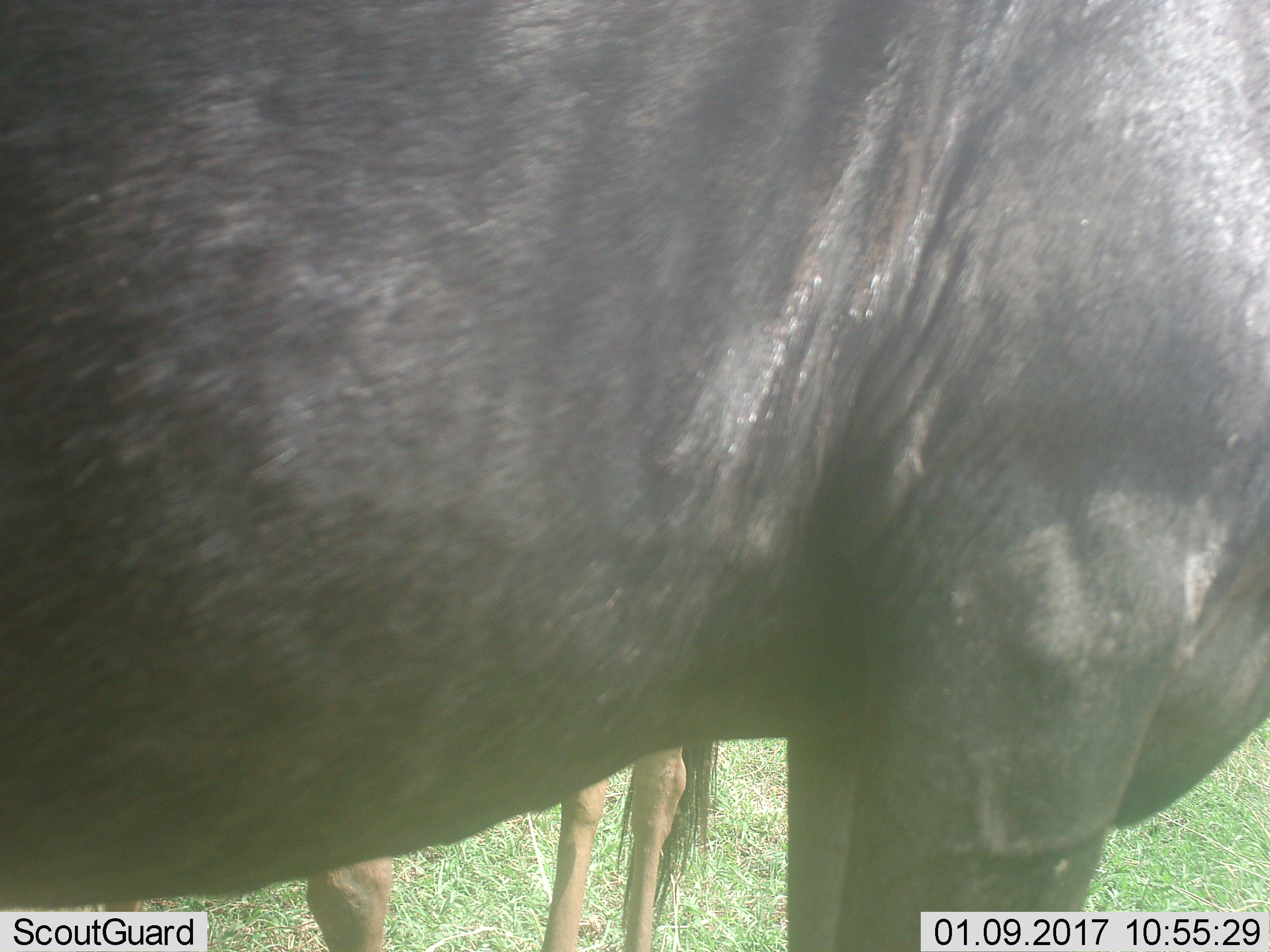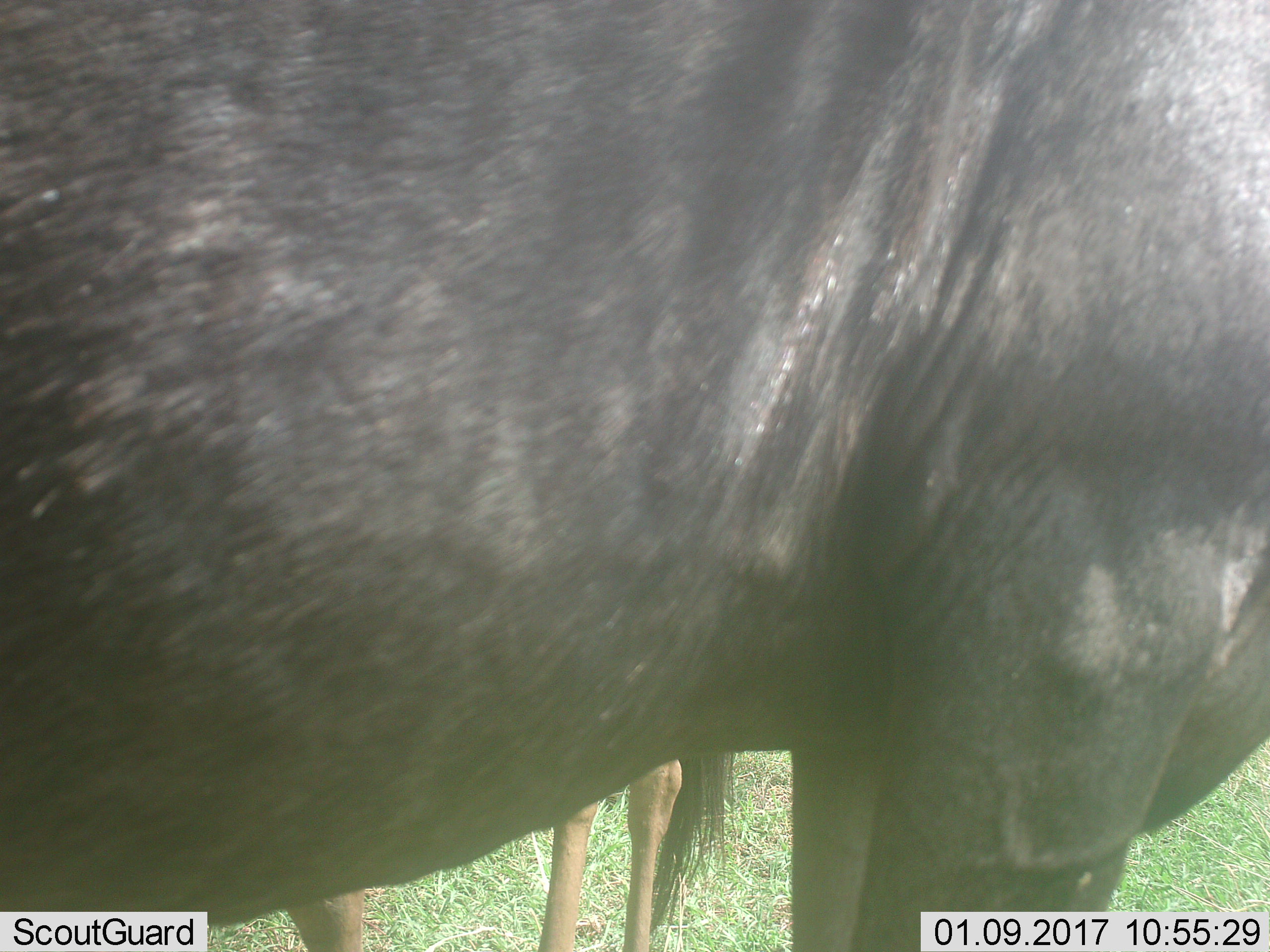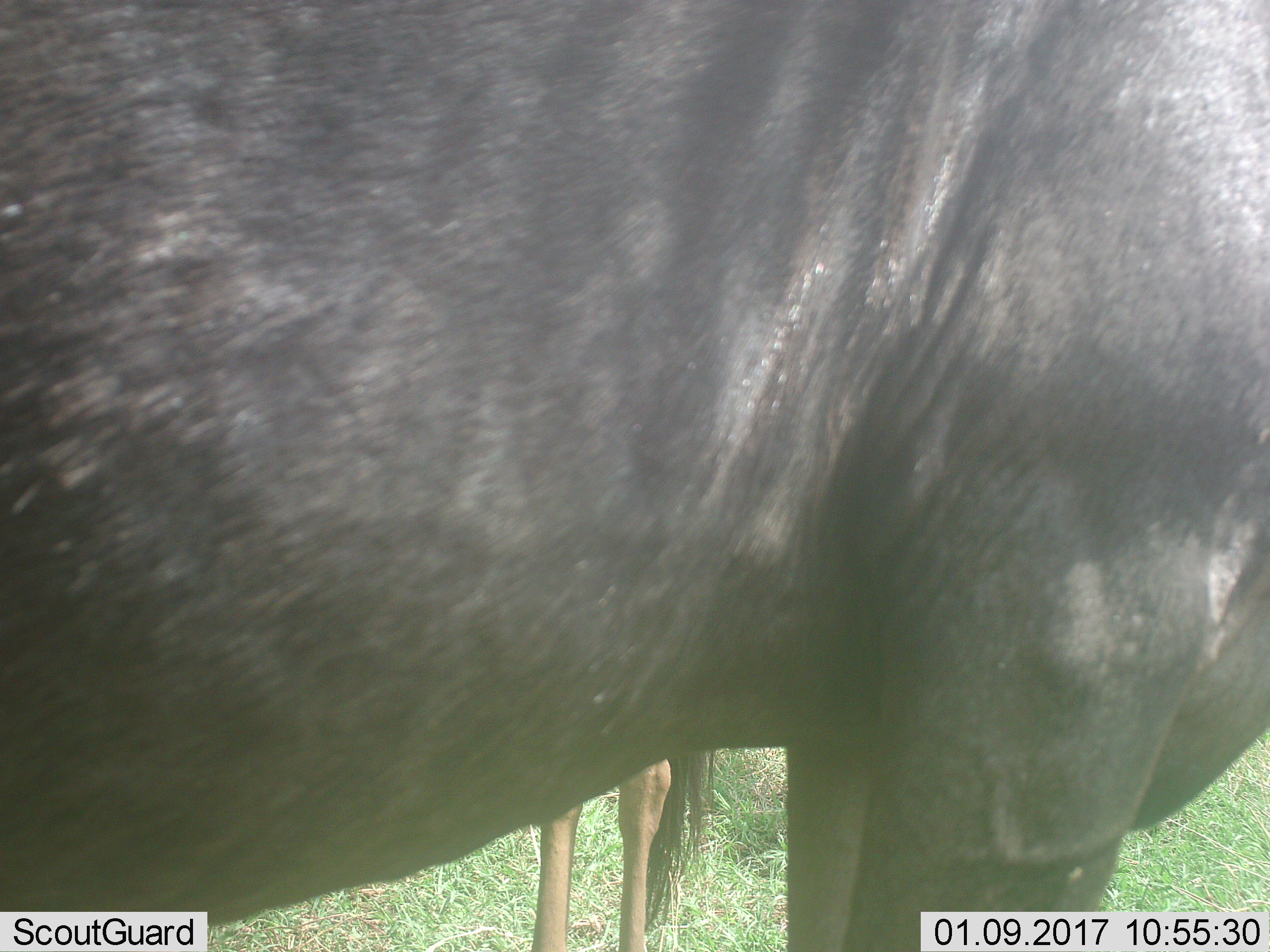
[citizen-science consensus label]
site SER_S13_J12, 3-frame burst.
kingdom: Animalia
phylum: Chordata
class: Mammalia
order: Artiodactyla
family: Bovidae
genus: Connochaetes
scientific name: Connochaetes taurinus taurinus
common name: blue wildebeest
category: wildebeestblue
Wildebeestblue (blue wildebeest) (Connochaetes taurinus taurinus), count 2. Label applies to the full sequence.